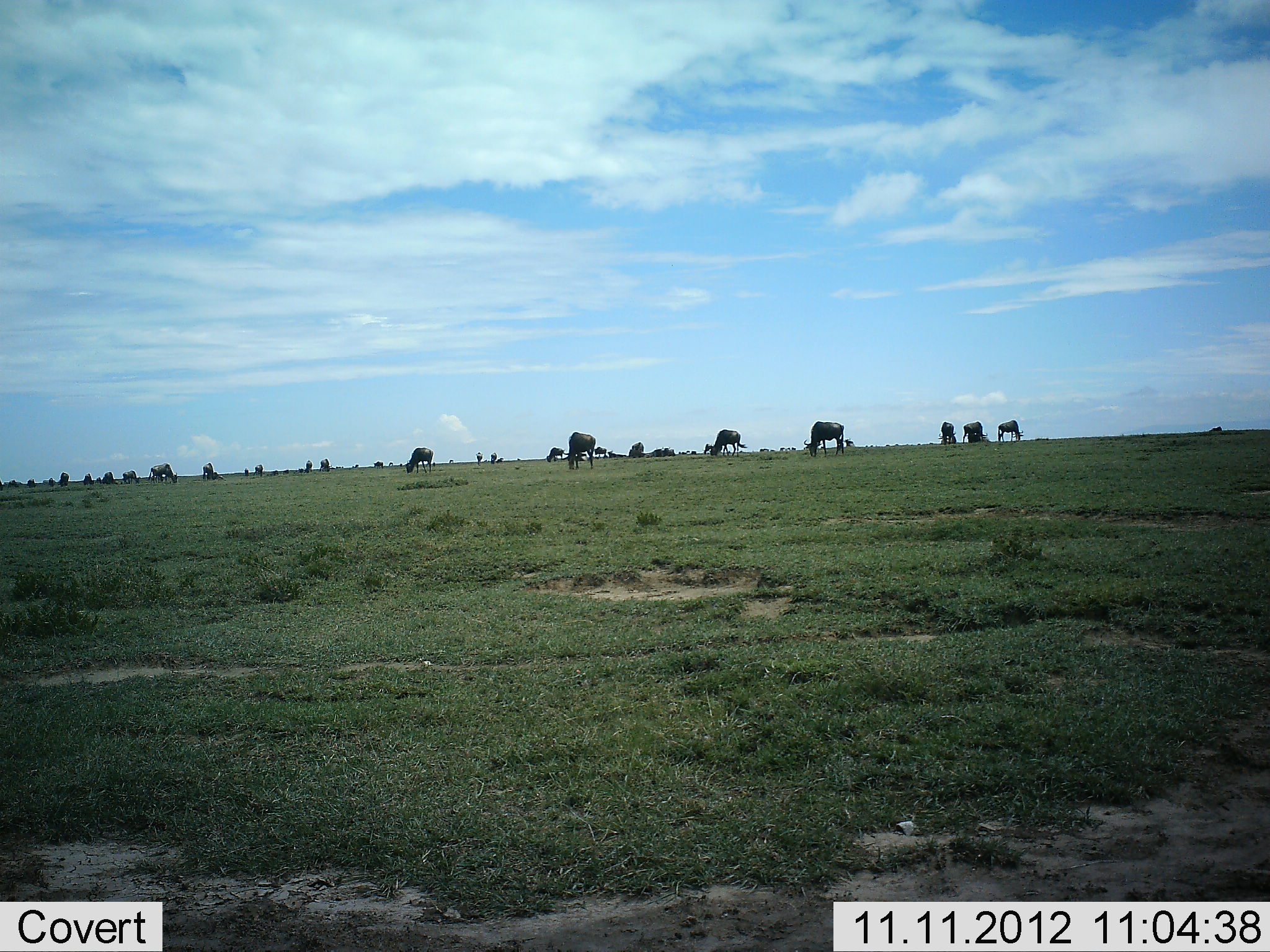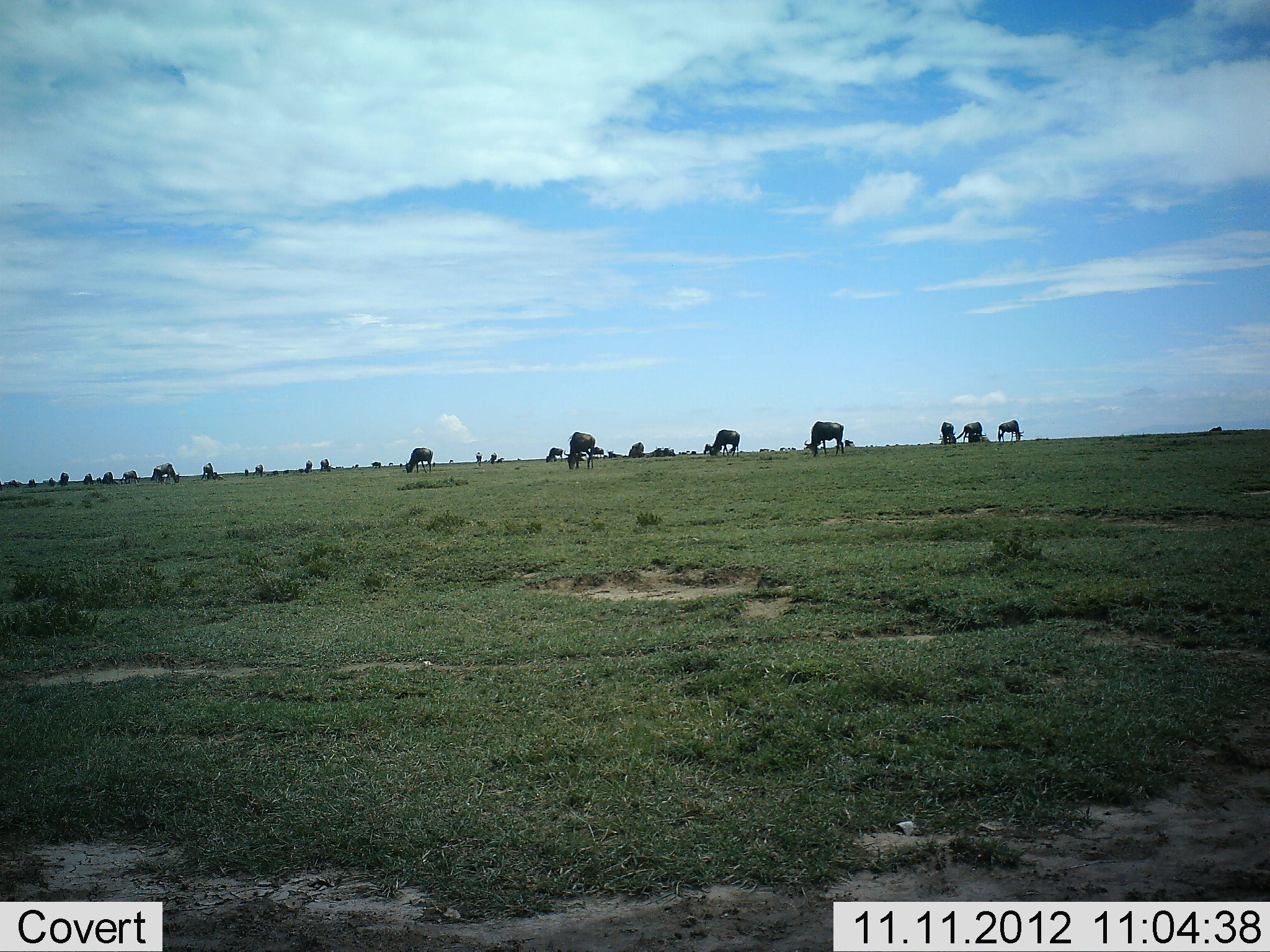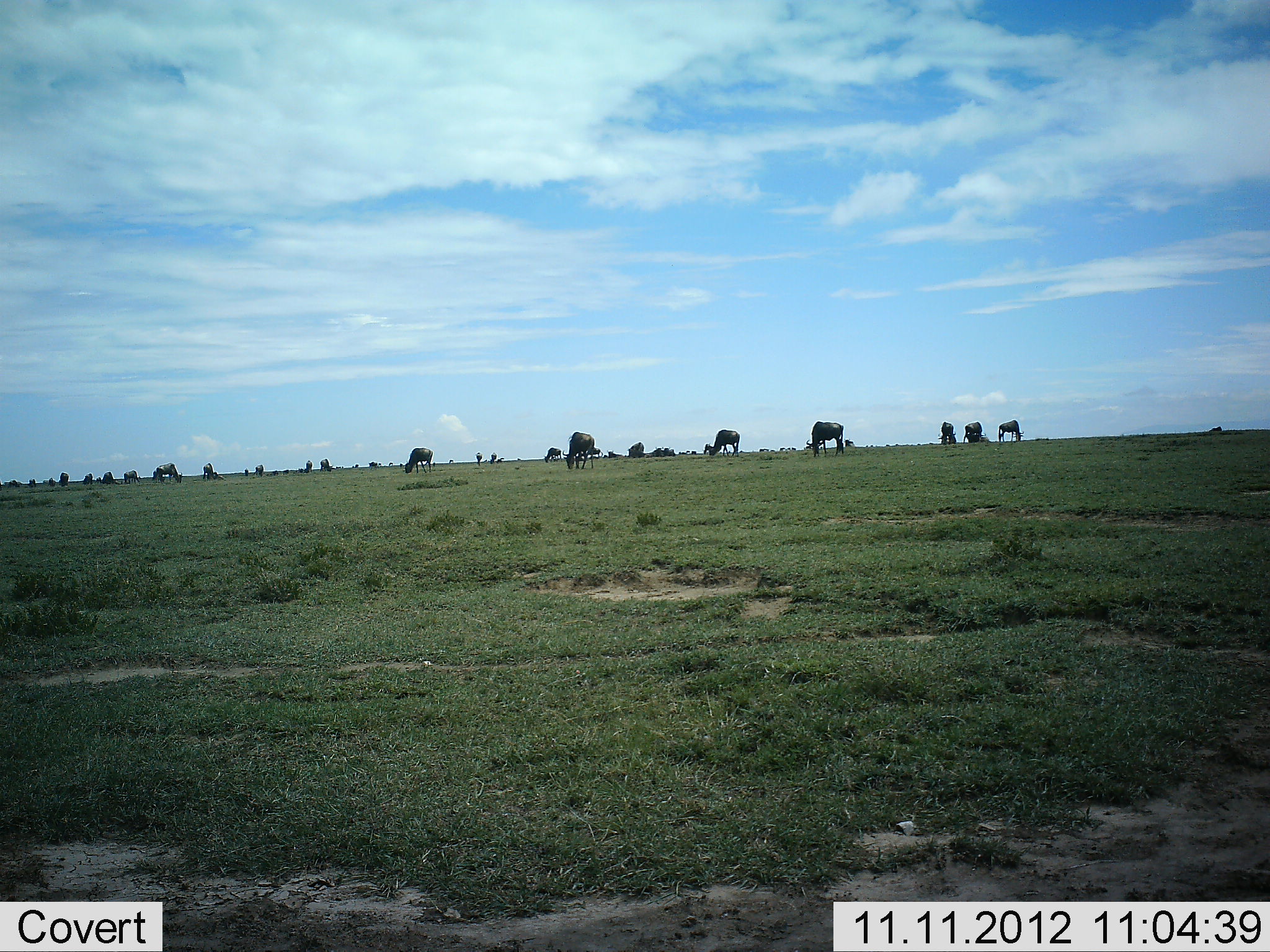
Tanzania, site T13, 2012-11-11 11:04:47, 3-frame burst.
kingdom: Animalia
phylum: Chordata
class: Mammalia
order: Artiodactyla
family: Bovidae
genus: Connochaetes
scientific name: Connochaetes taurinus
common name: blue wildebeest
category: wildebeest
Wildebeest (blue wildebeest) (Connochaetes taurinus), count 11-50. Behavior (volunteer vote fractions): standing 30%, resting 0%, moving 0%, interacting 0%. Young present (vote fraction): 0%. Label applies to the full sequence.